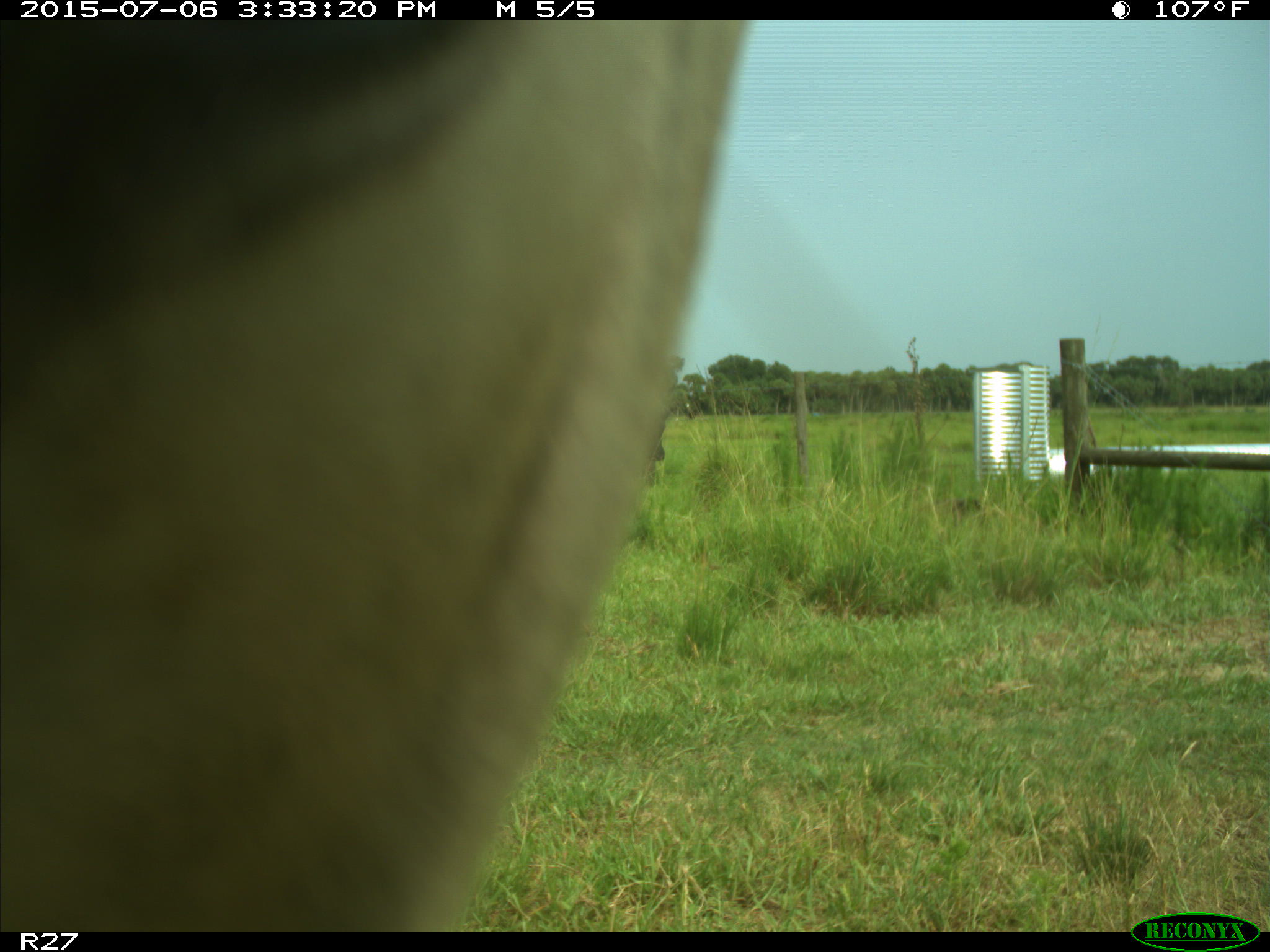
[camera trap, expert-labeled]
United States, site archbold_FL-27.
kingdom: Animalia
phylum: Chordata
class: Mammalia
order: Artiodactyla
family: Bovidae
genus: Bos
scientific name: Bos taurus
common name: domestic cow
Bos taurus (domestic cow).